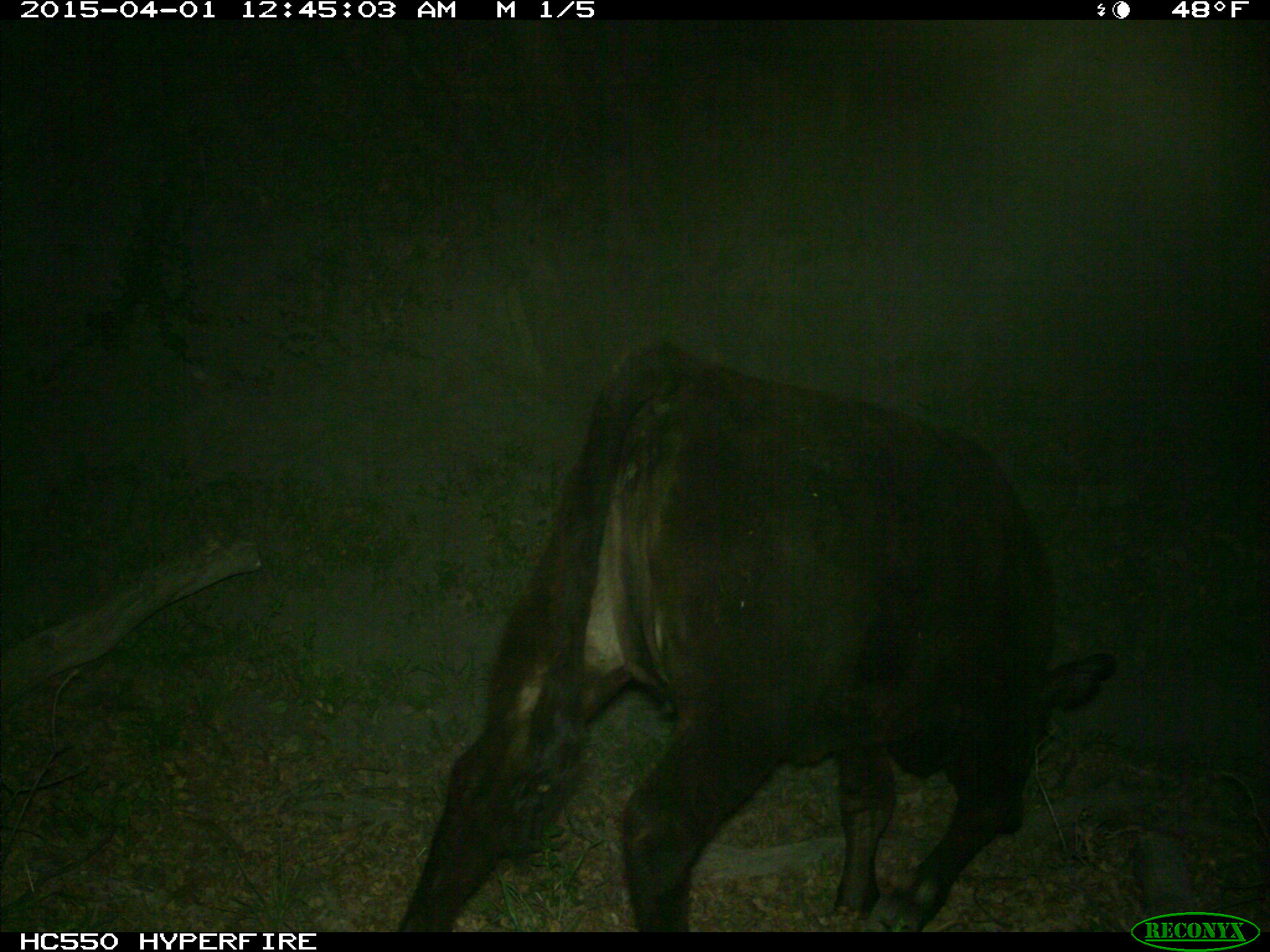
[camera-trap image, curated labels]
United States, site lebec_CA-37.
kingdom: Animalia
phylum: Chordata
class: Mammalia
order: Artiodactyla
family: Bovidae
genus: Bos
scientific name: Bos taurus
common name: domestic cow